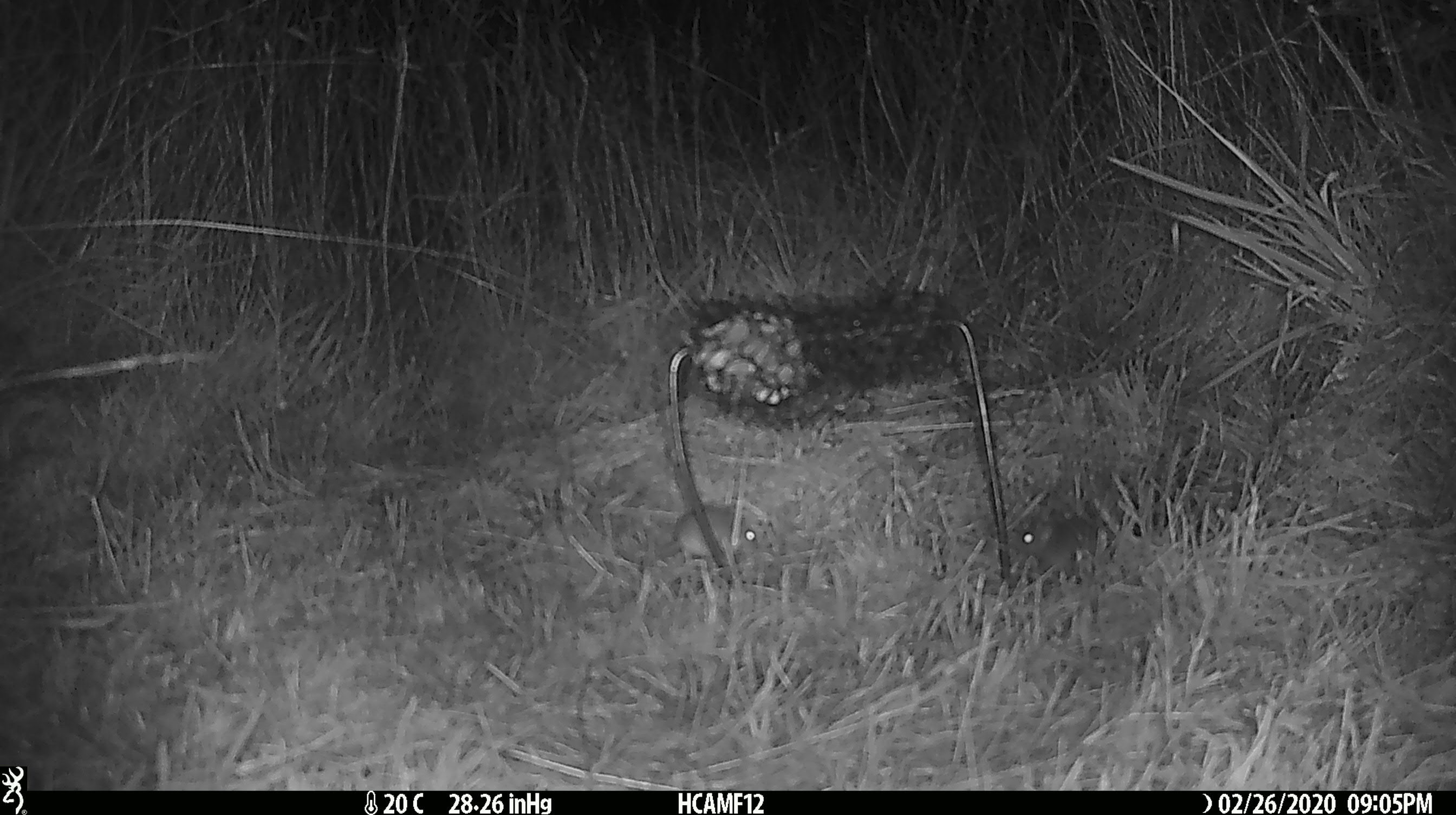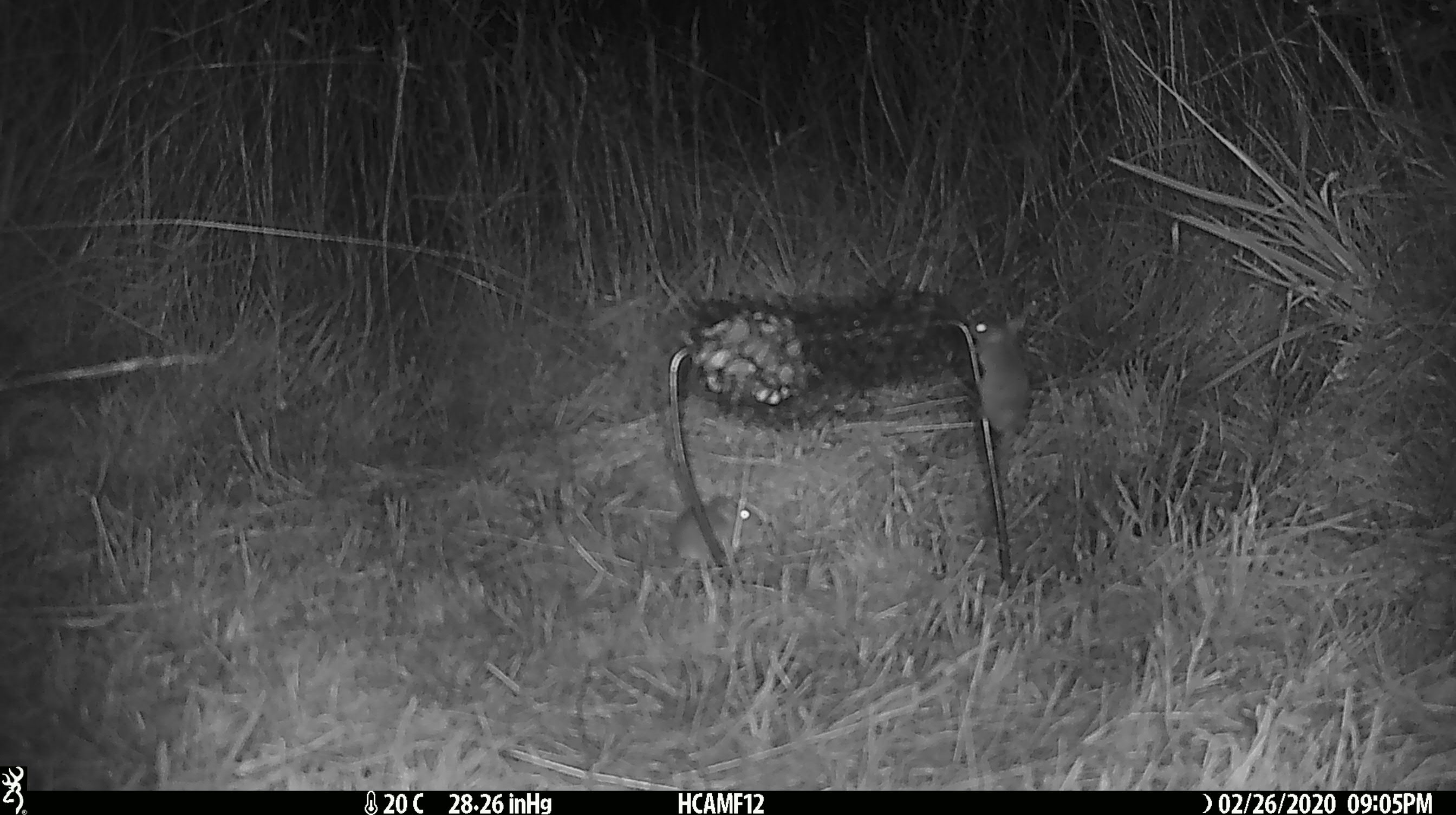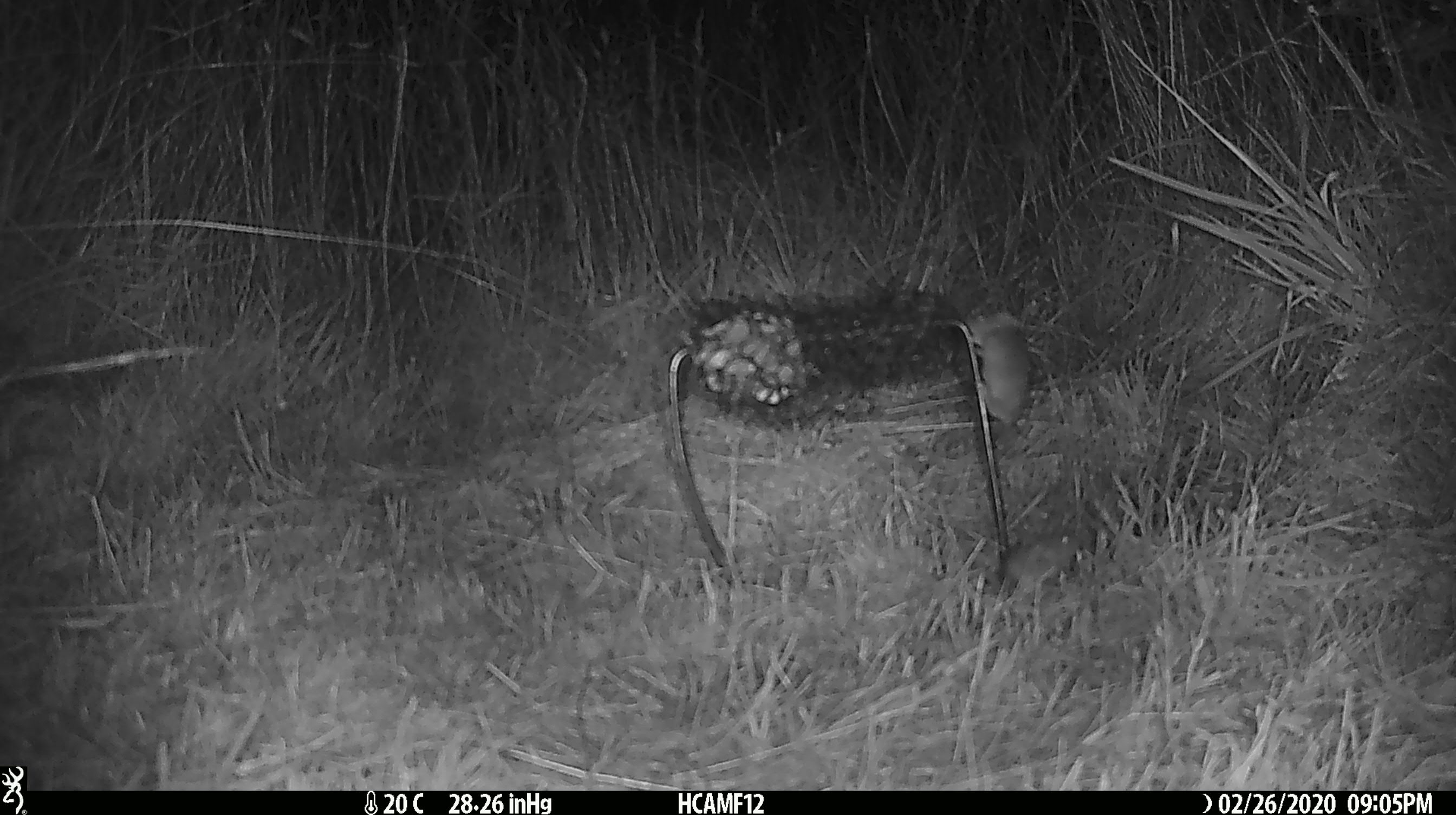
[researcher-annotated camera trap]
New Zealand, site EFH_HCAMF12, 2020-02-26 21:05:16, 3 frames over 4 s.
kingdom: Animalia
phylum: Chordata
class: Mammalia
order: Rodentia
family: Muridae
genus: Mus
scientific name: Mus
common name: mouse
Mouse (Mus).